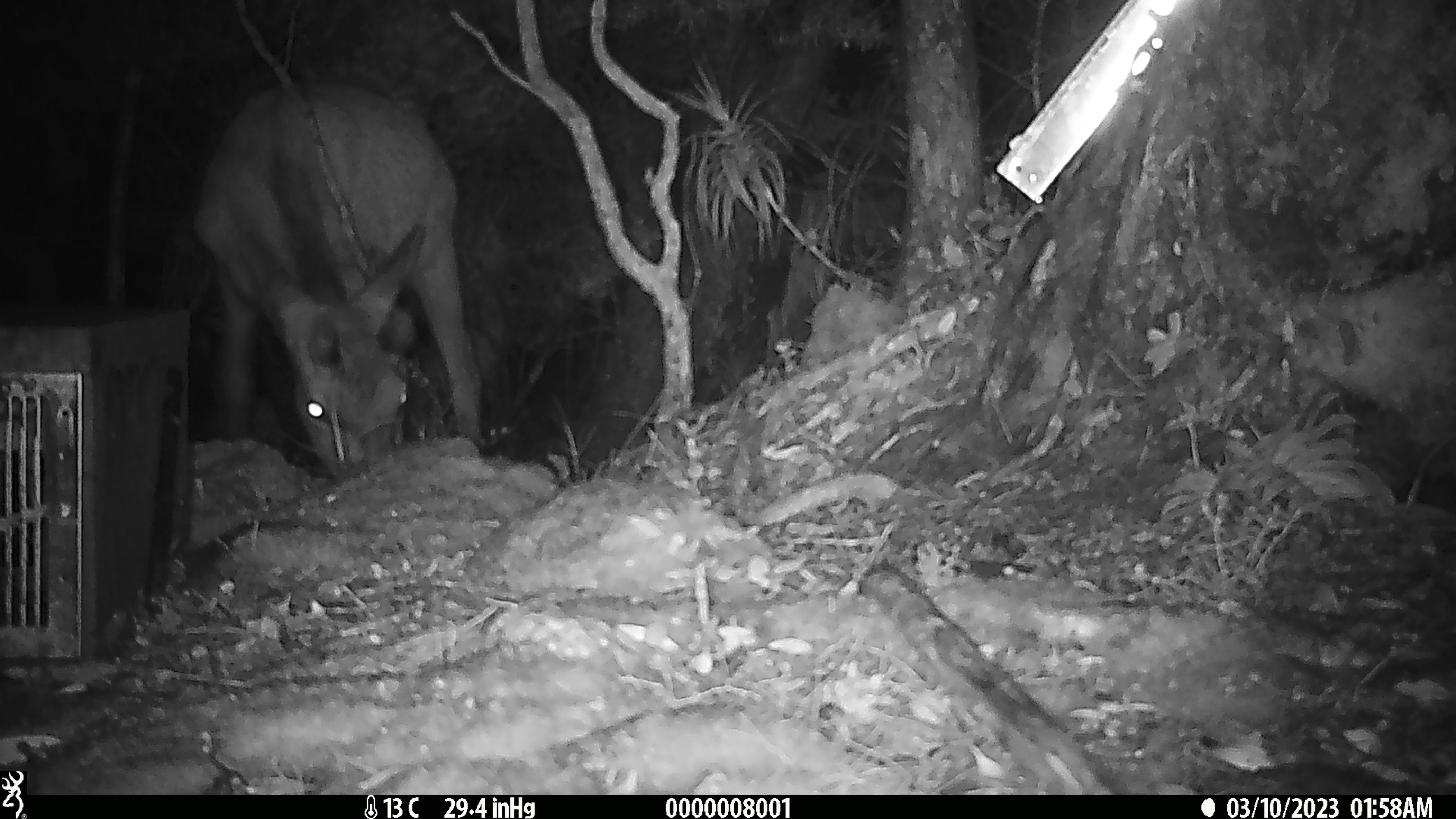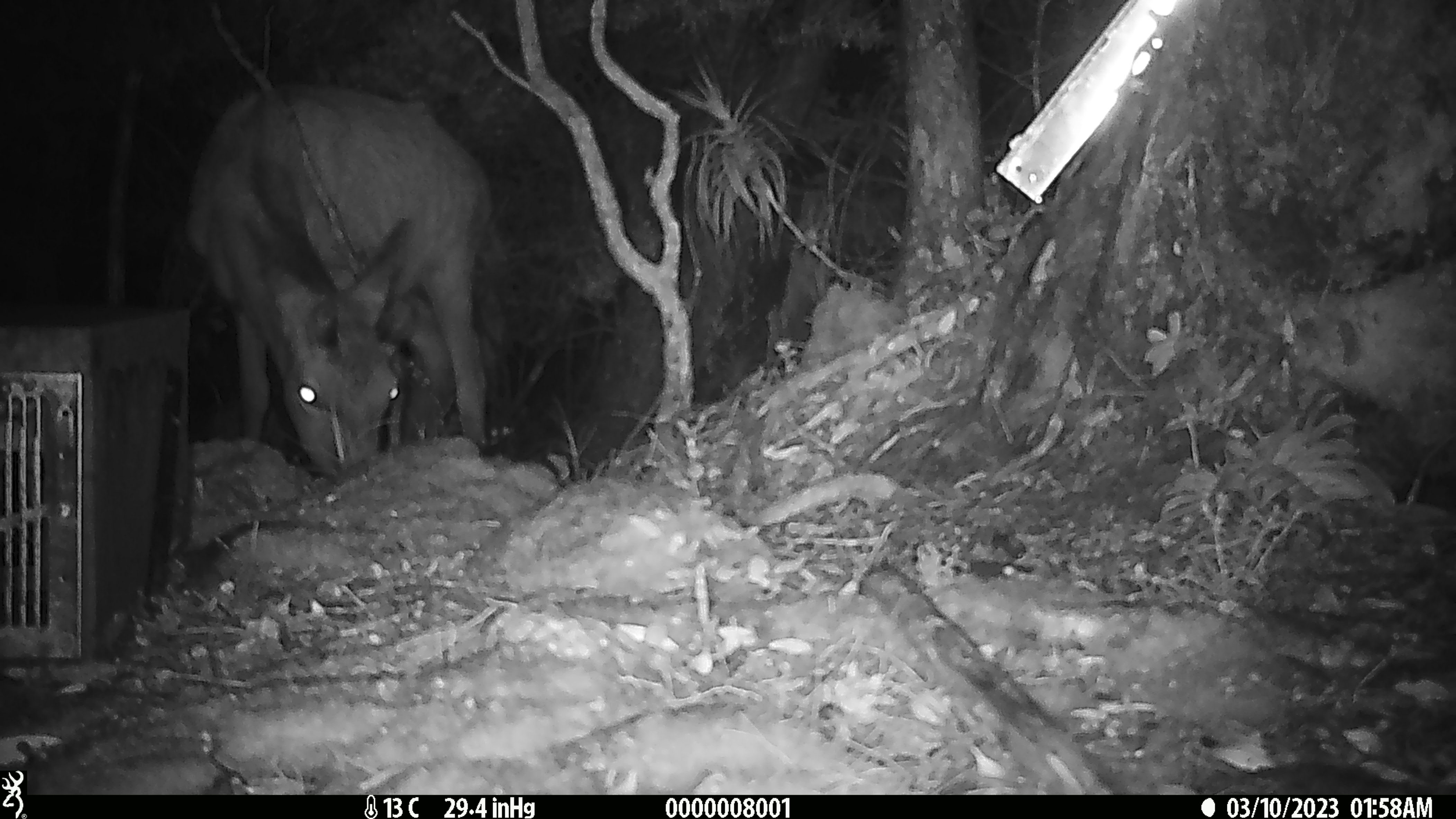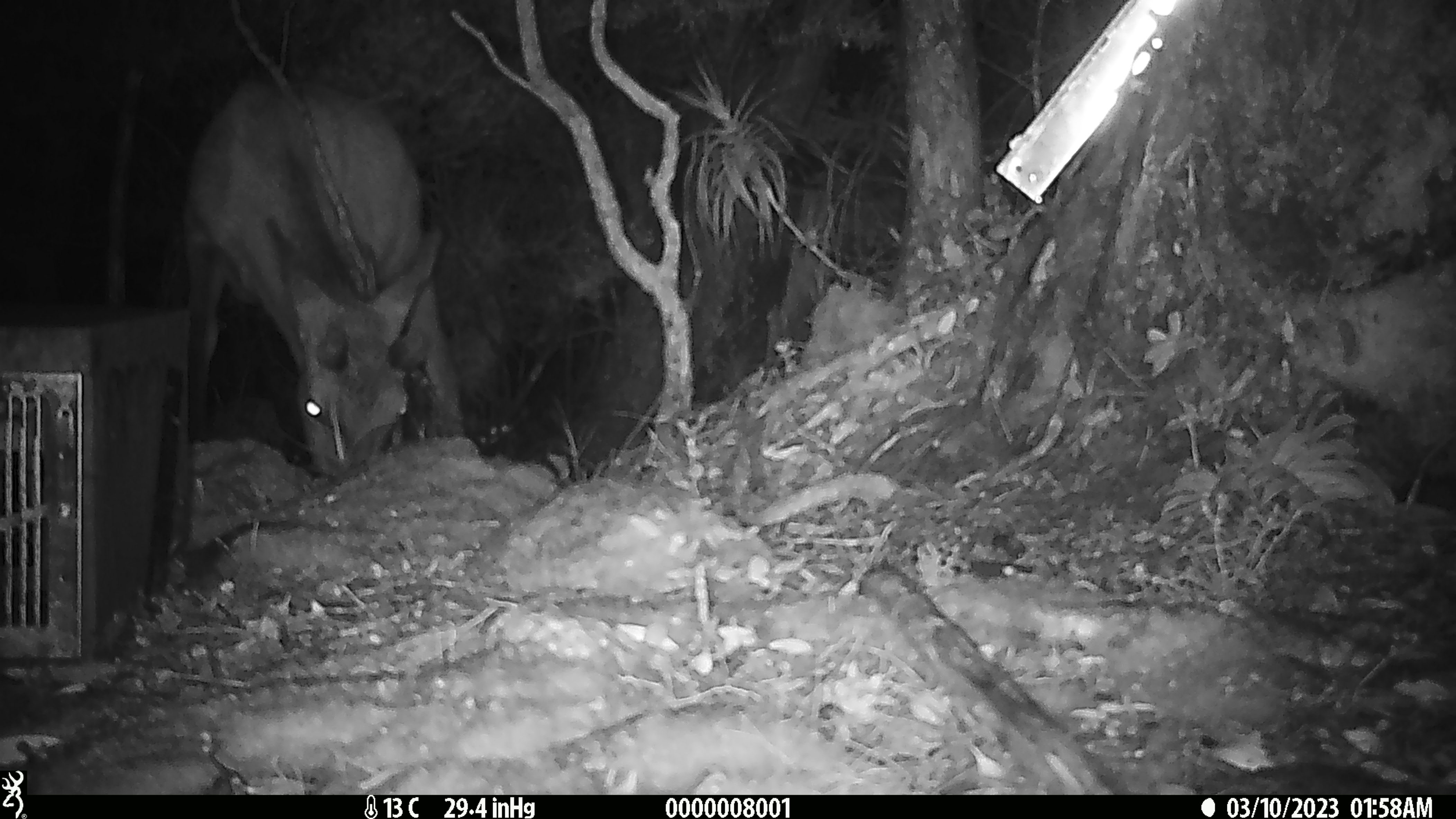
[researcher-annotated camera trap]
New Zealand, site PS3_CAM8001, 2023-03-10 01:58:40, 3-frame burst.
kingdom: Animalia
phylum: Chordata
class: Mammalia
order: Artiodactyla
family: Cervidae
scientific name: Cervidae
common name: deer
Deer (Cervidae).